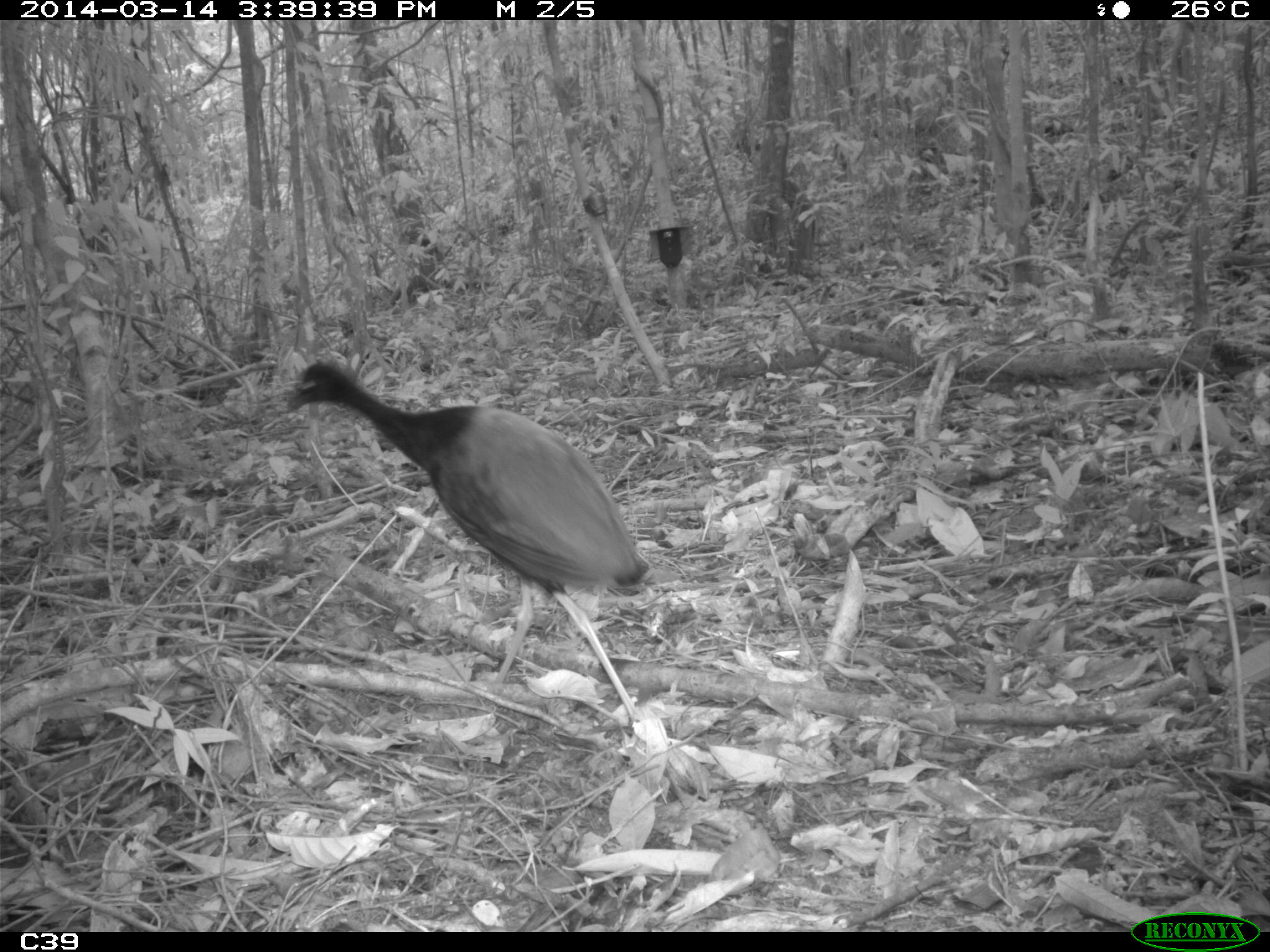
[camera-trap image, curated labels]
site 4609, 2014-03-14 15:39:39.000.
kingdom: Animalia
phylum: Chordata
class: Aves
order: Gruiformes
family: Psophiidae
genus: Psophia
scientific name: Psophia crepitans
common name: gray-winged trumpeter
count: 2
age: adult